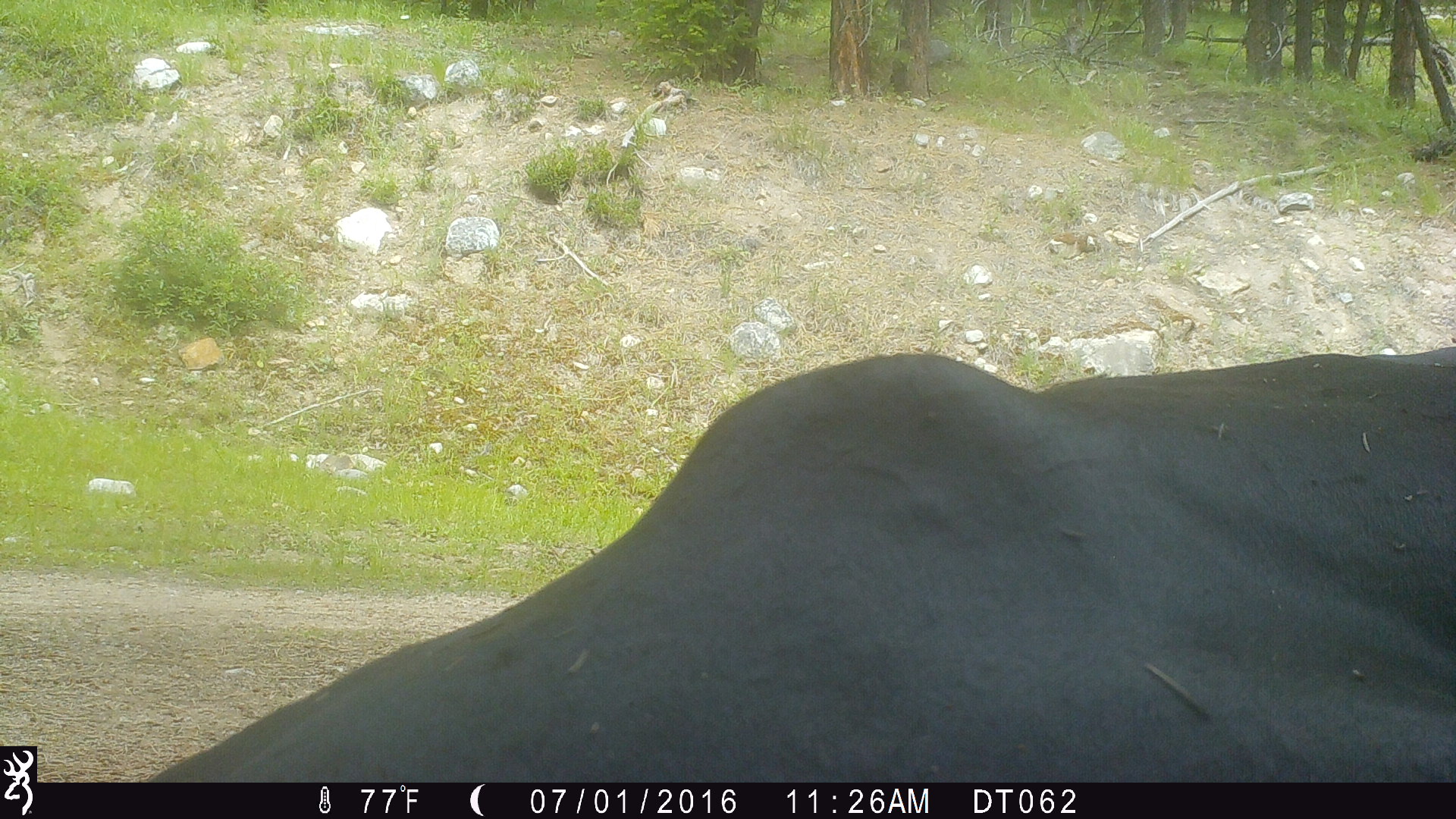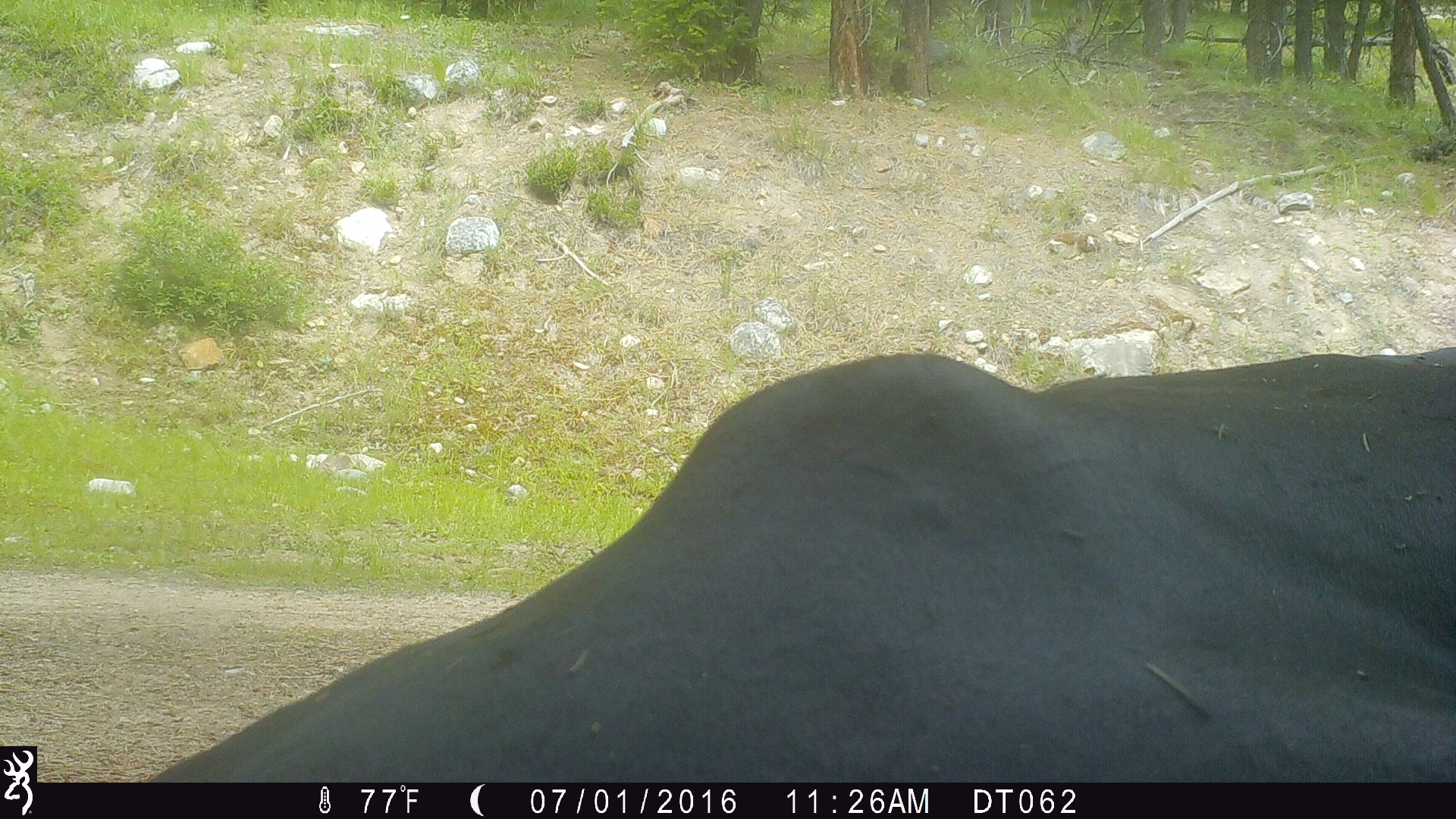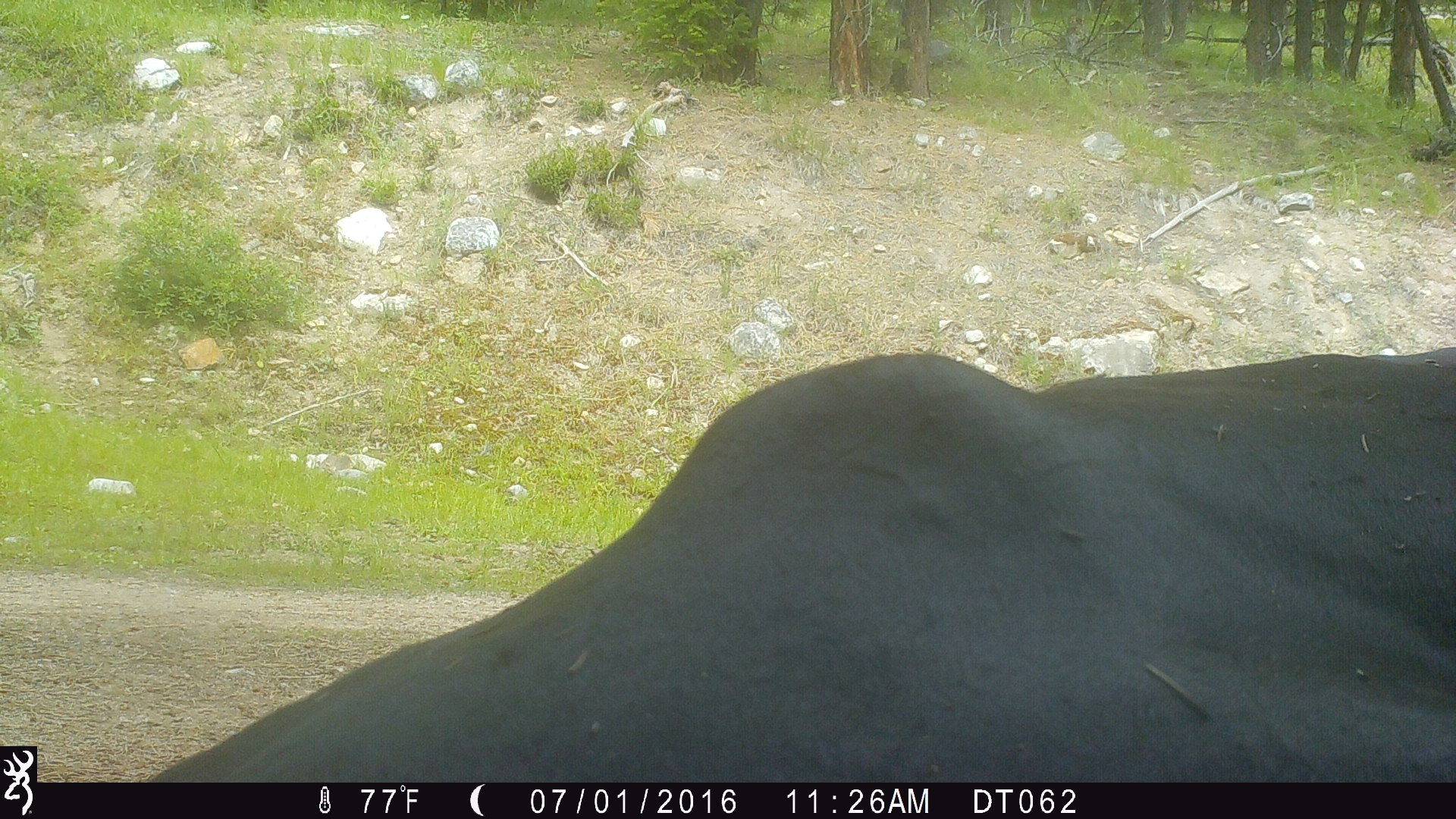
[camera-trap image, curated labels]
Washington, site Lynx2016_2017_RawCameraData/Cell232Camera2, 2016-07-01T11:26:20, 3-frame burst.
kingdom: Animalia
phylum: Chordata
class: Mammalia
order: Artiodactyla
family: Bovidae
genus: Bos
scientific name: Bos taurus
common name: domestic cattle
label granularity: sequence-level